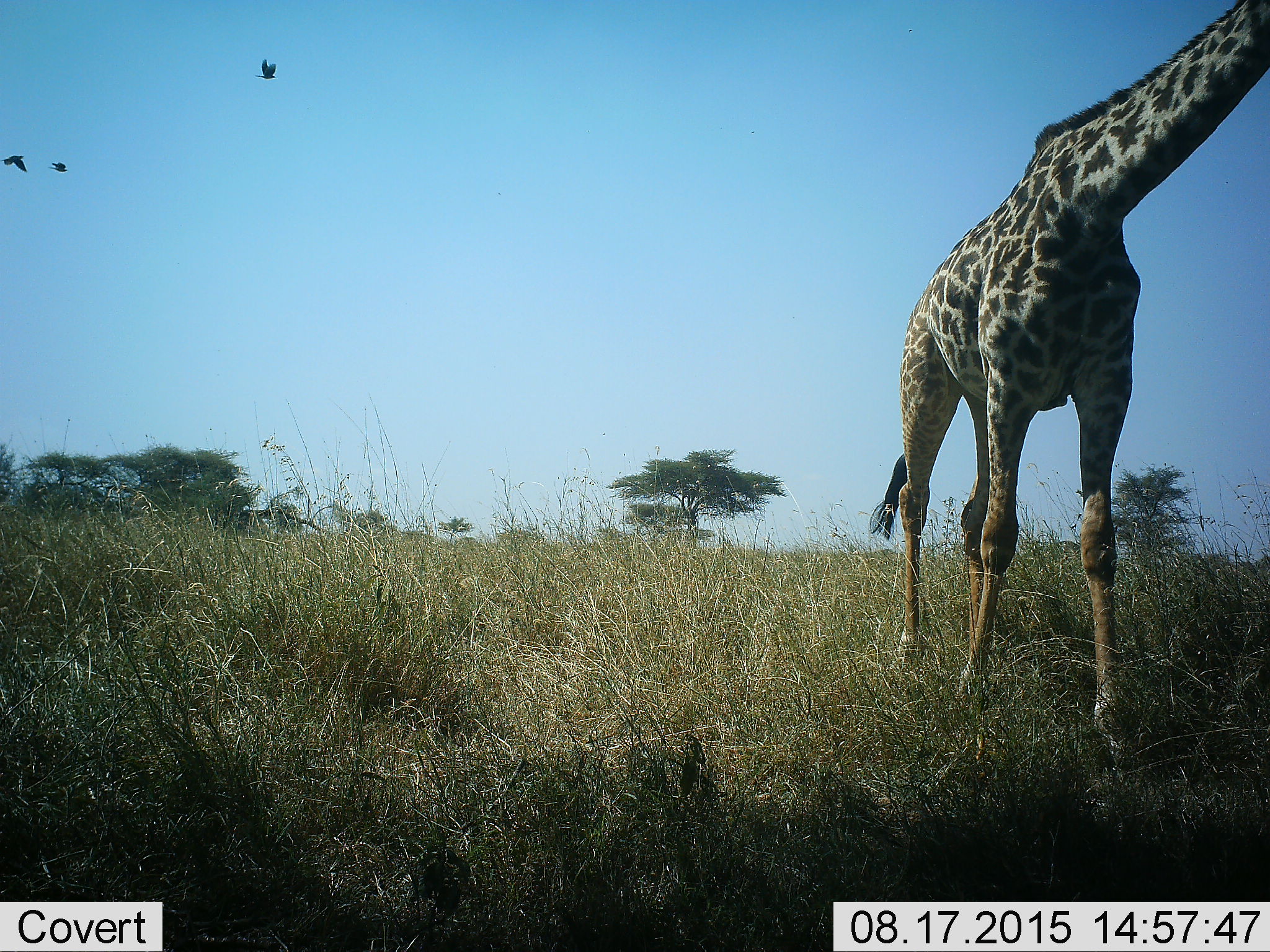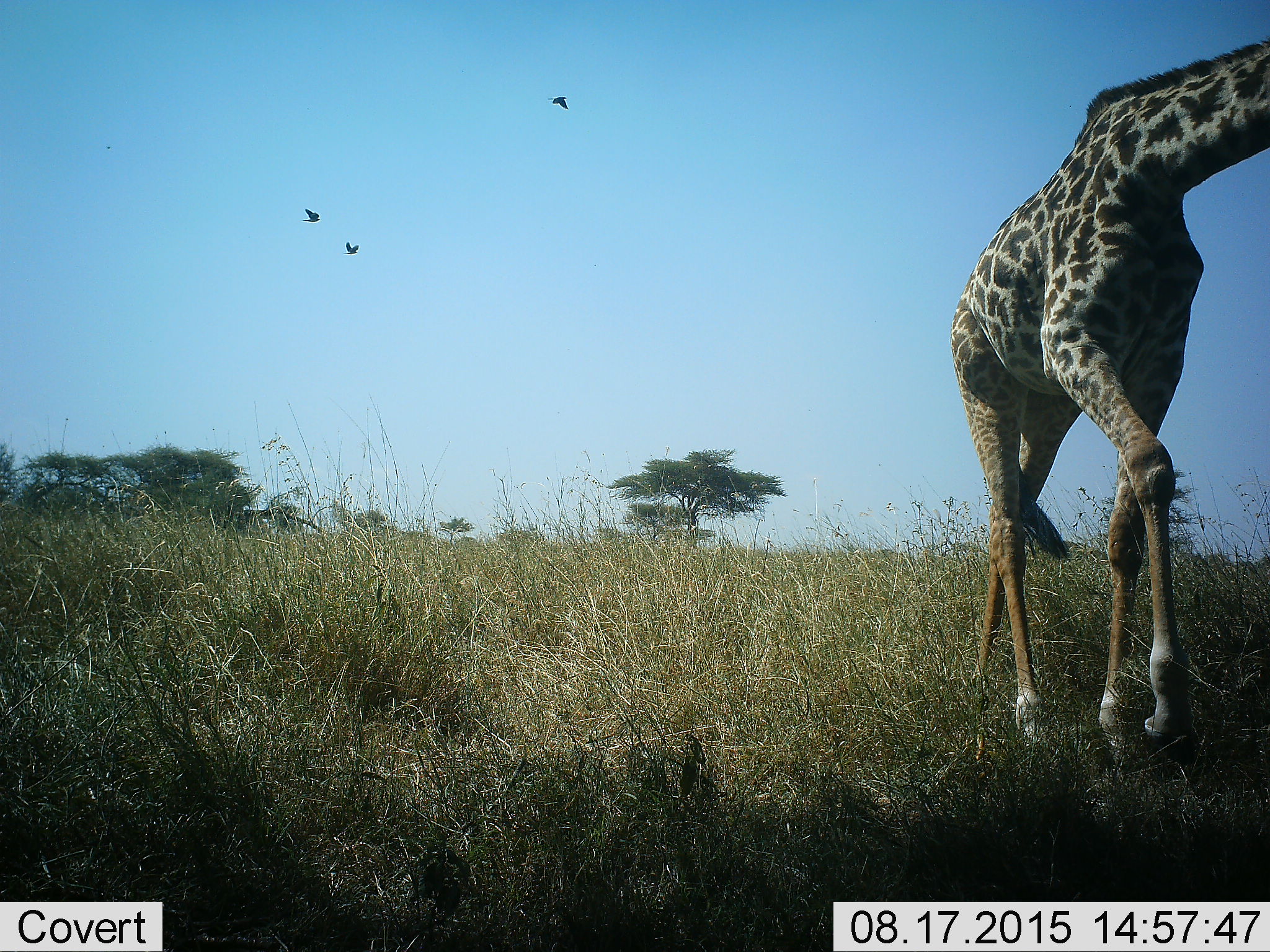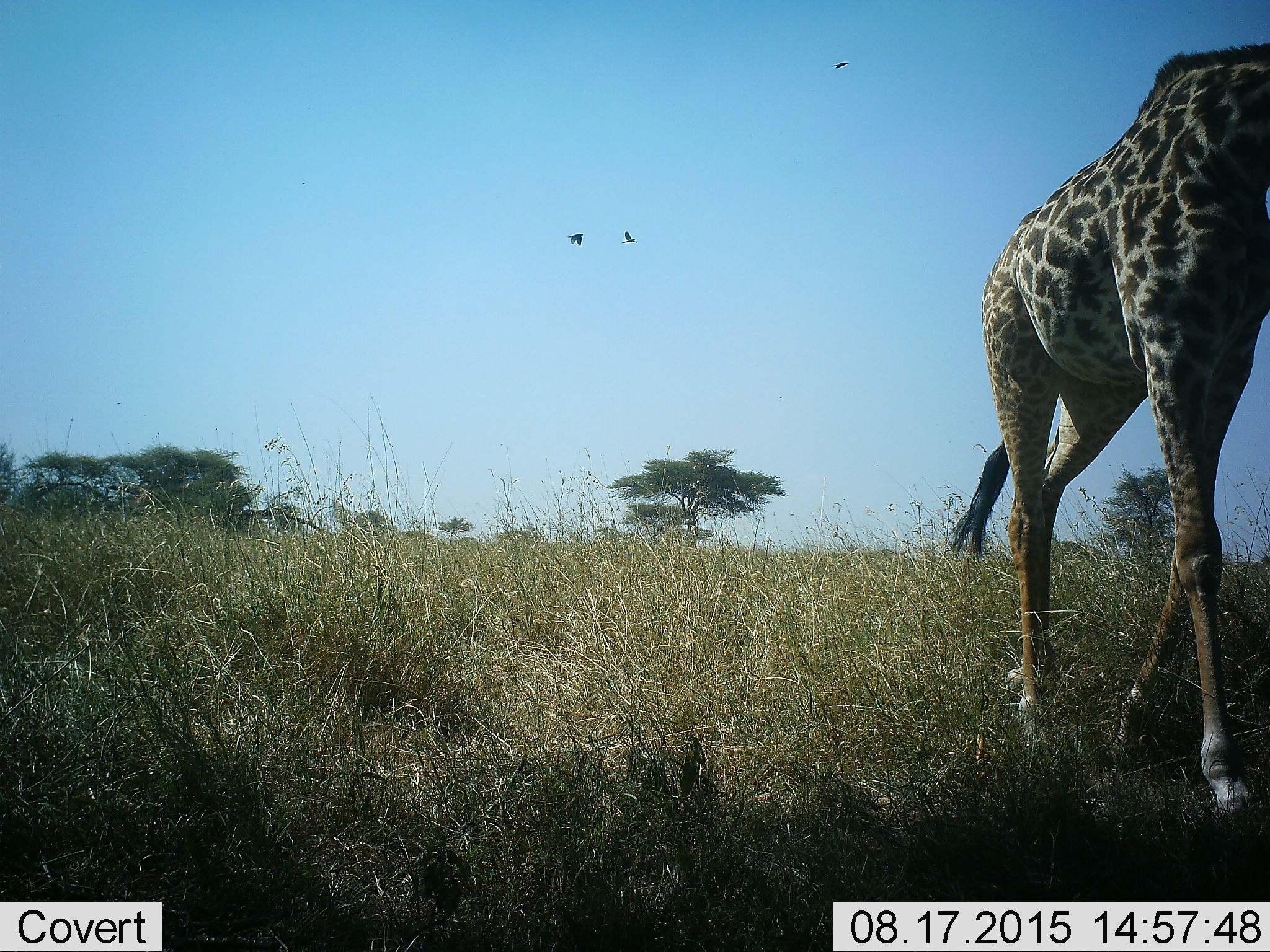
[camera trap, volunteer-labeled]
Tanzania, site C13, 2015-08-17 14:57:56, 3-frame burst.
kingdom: Animalia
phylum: Chordata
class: Aves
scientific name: Aves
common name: bird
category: otherbird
Otherbird (bird) (Aves), count 3. Behavior (volunteer vote fractions): standing 0%, resting 0%, moving 100%, interacting 0%. Young present (vote fraction): 0%. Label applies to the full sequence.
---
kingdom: Animalia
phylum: Chordata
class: Mammalia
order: Artiodactyla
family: Giraffidae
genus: Giraffa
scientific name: Giraffa camelopardalis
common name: giraffe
Giraffe (Giraffa camelopardalis), count 1. Behavior (volunteer vote fractions): standing 6%, resting 0%, moving 94%, interacting 0%. Young present (vote fraction): 0%. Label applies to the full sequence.